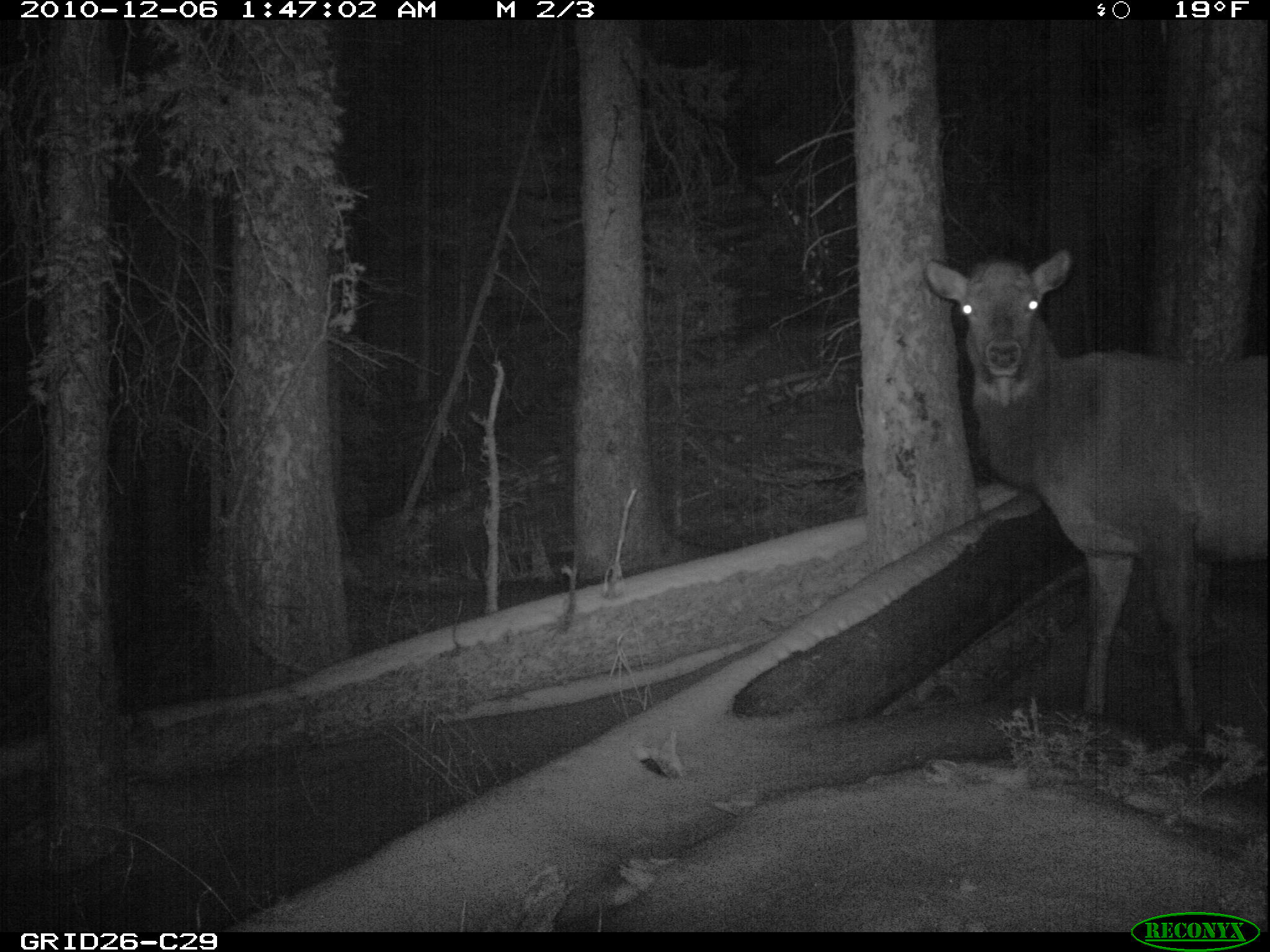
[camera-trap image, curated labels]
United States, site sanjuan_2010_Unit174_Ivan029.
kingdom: Animalia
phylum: Chordata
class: Mammalia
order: Artiodactyla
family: Cervidae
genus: Cervus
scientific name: Cervus elaphus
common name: red deer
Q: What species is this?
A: Cervus elaphus (red deer).